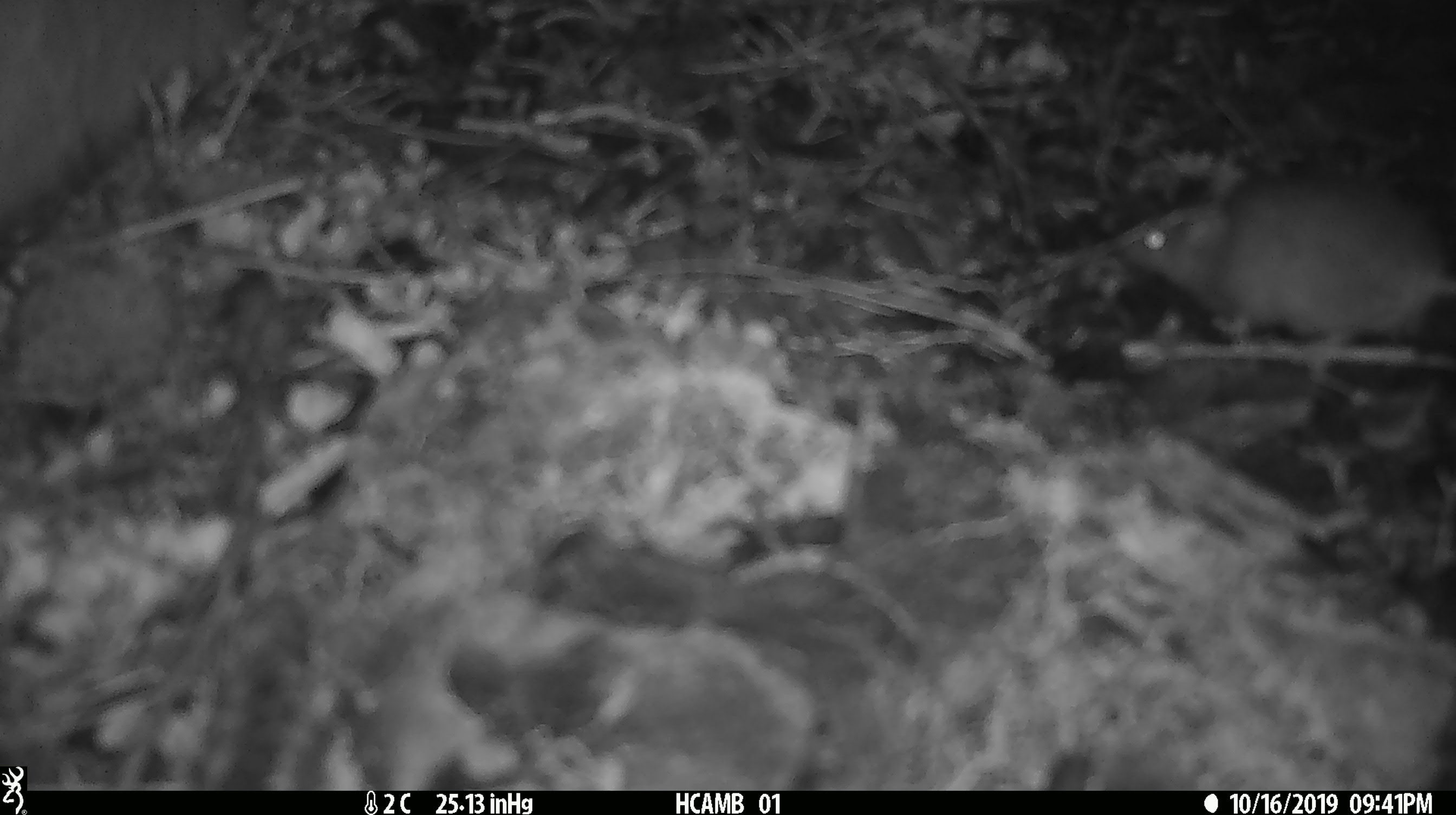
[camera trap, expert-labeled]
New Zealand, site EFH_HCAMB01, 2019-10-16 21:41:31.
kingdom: Animalia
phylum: Chordata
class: Mammalia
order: Rodentia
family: Muridae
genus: Mus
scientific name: Mus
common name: mouse